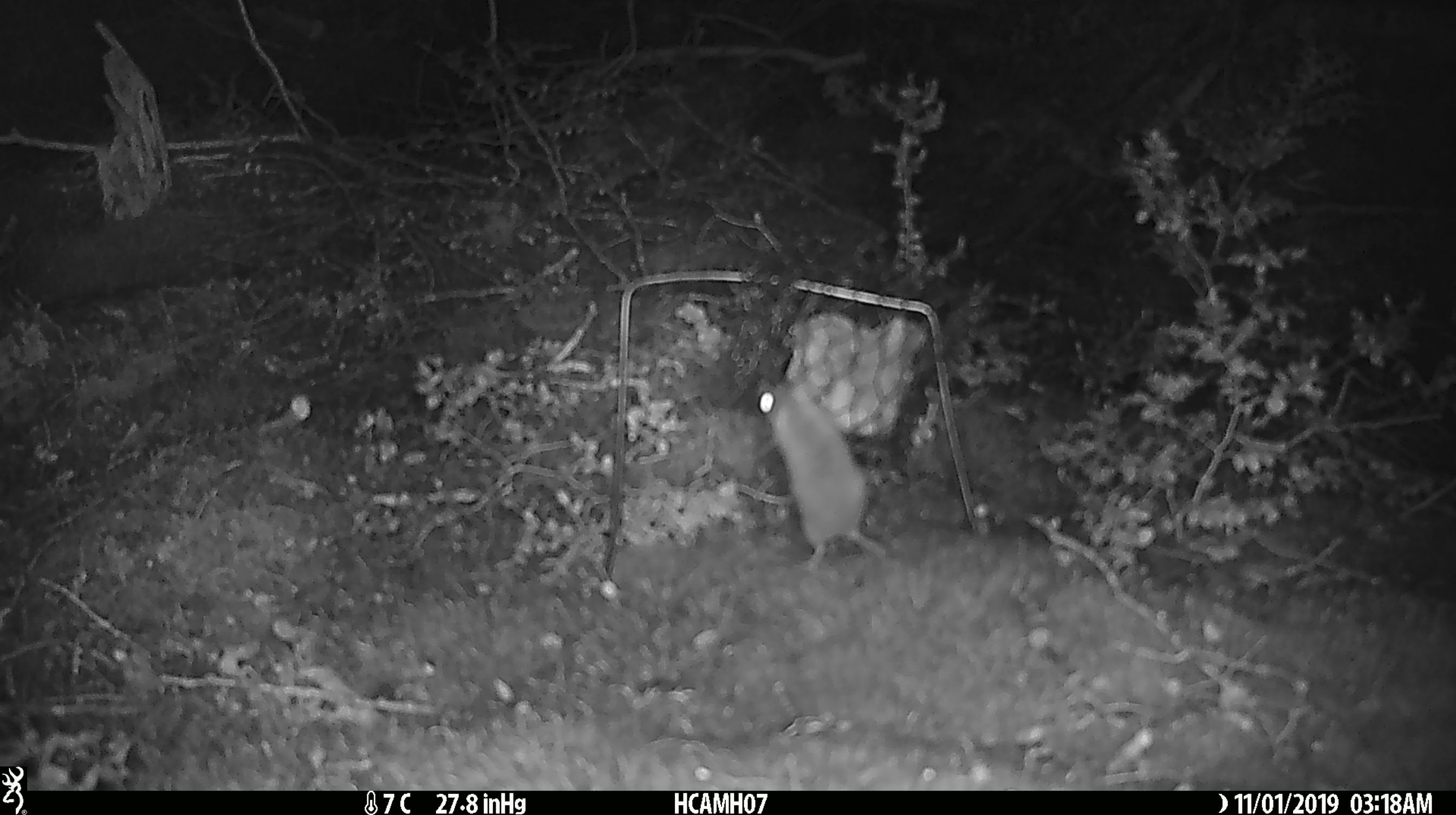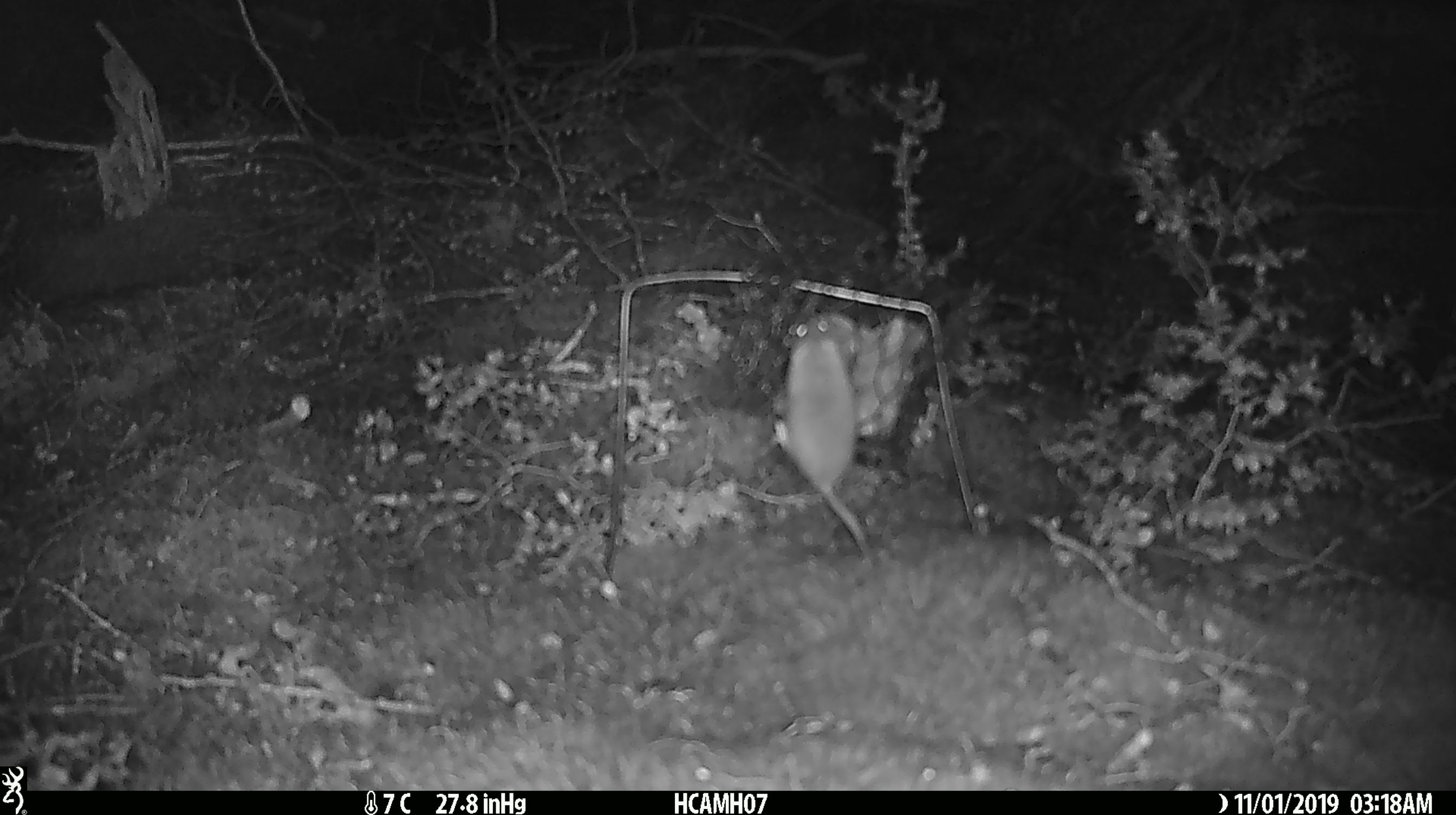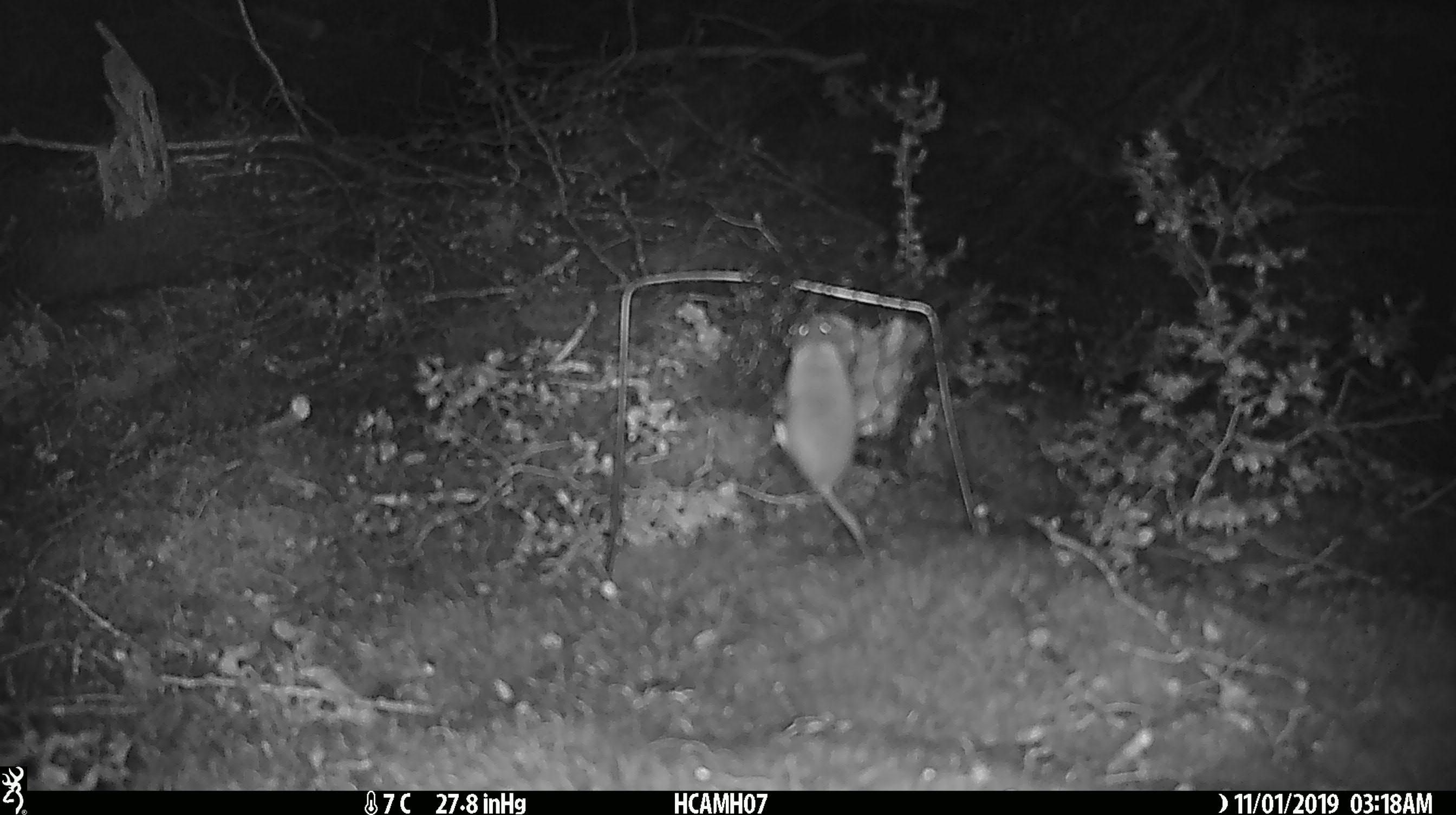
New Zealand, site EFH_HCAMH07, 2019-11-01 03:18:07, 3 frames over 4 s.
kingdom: Animalia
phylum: Chordata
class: Mammalia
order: Rodentia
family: Muridae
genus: Mus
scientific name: Mus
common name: mouse